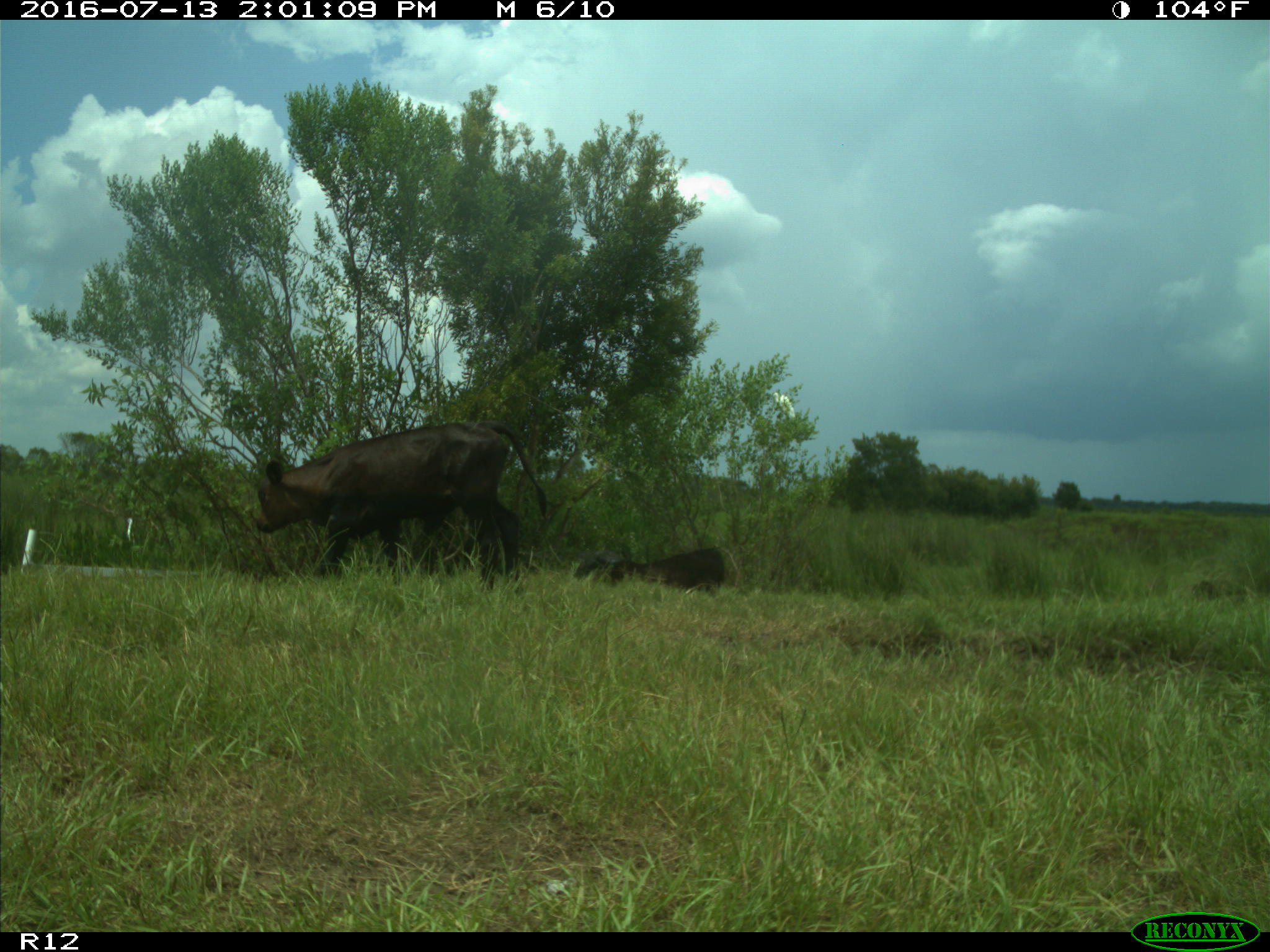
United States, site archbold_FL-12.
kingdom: Animalia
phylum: Chordata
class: Mammalia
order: Artiodactyla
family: Bovidae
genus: Bos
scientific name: Bos taurus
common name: domestic cow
Bos taurus (domestic cow).